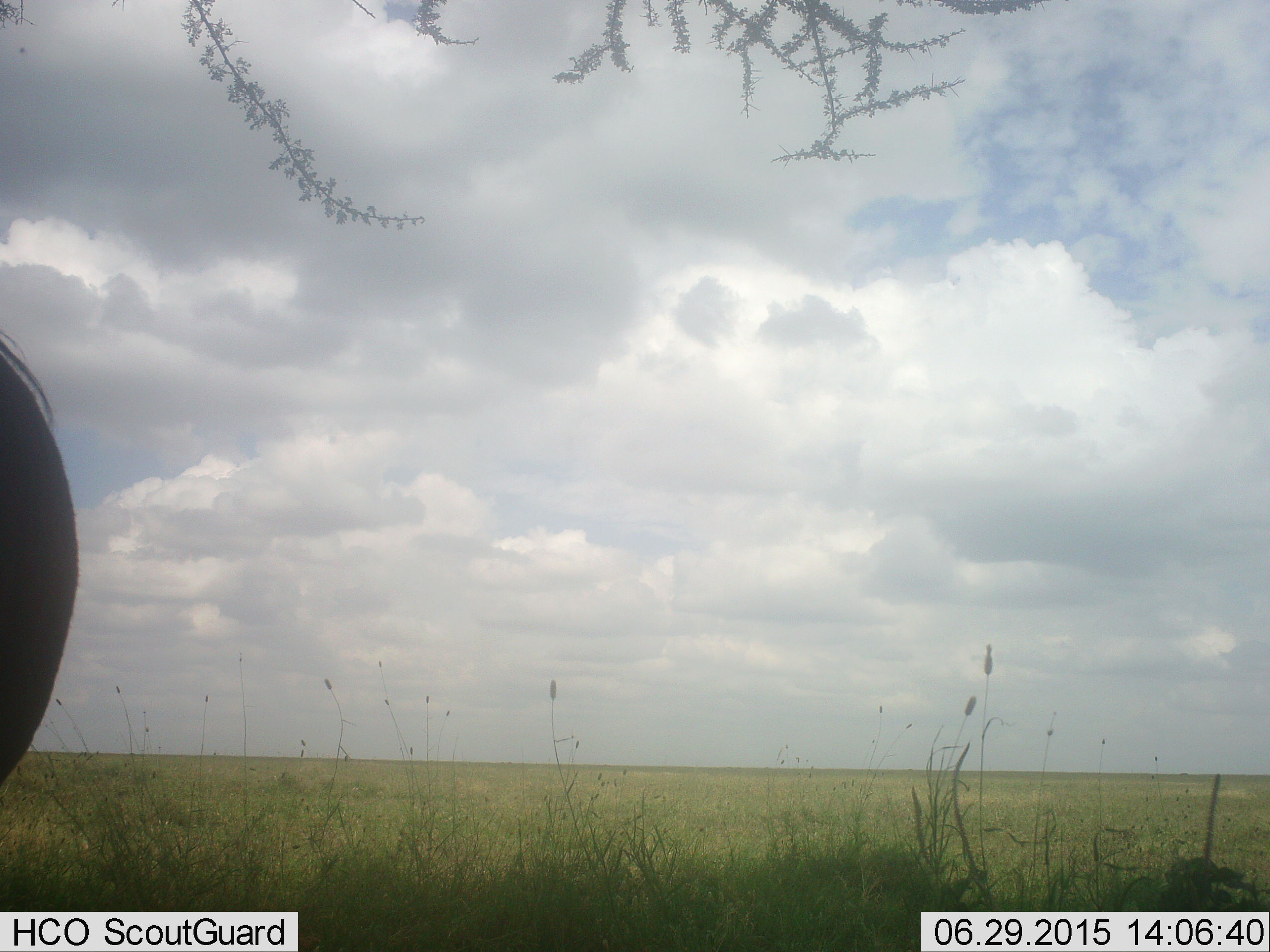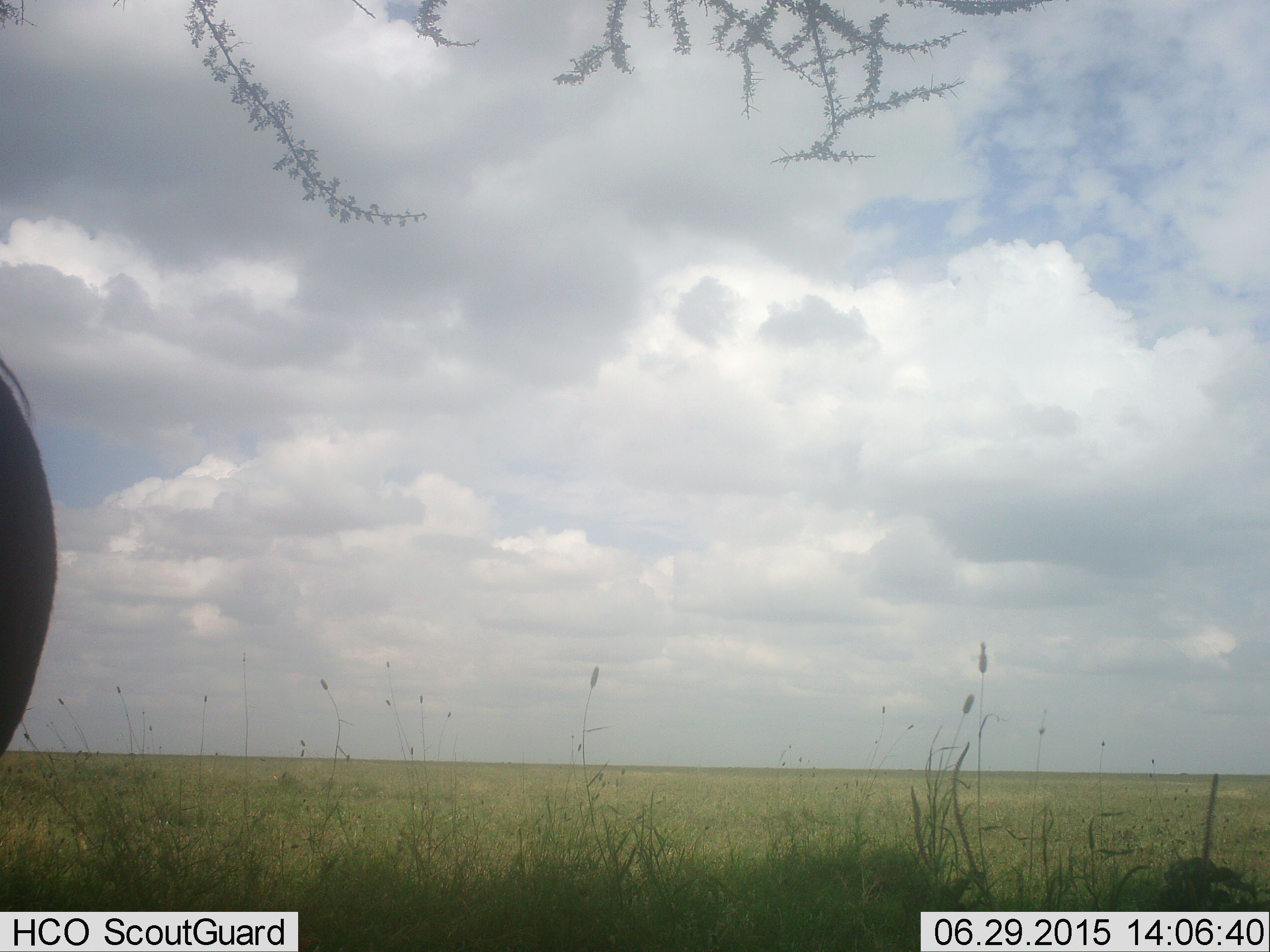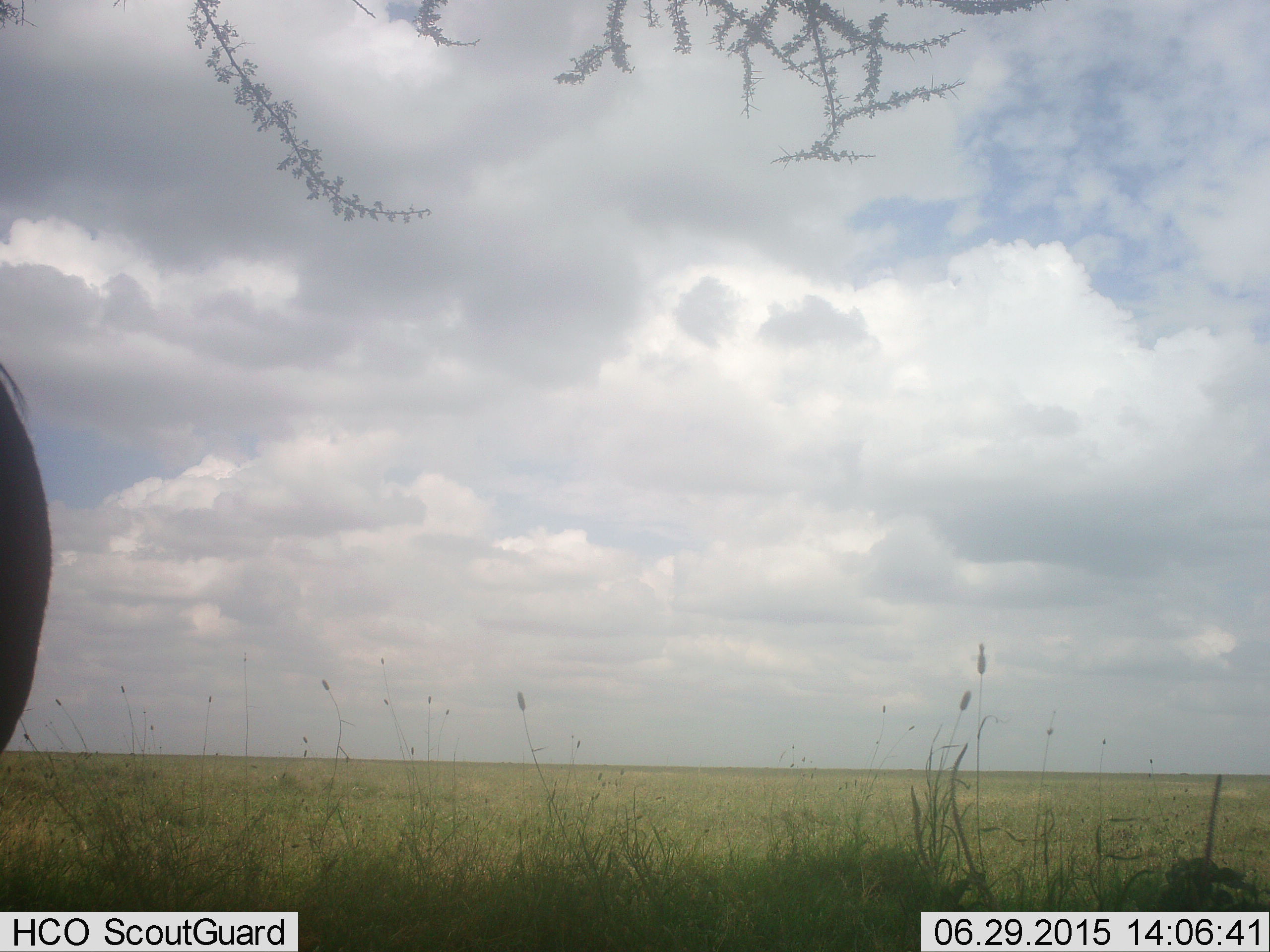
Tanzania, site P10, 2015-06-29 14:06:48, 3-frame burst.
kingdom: Animalia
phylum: Chordata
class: Mammalia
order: Artiodactyla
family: Bovidae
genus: Connochaetes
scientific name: Connochaetes taurinus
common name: blue wildebeest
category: wildebeest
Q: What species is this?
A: Wildebeest (blue wildebeest) (Connochaetes taurinus).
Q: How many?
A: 1.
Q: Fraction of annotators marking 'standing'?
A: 75%.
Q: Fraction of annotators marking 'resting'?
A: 0%.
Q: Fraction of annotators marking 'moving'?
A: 25%.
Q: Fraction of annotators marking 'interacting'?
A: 0%.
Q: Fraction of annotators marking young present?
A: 0%.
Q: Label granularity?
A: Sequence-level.